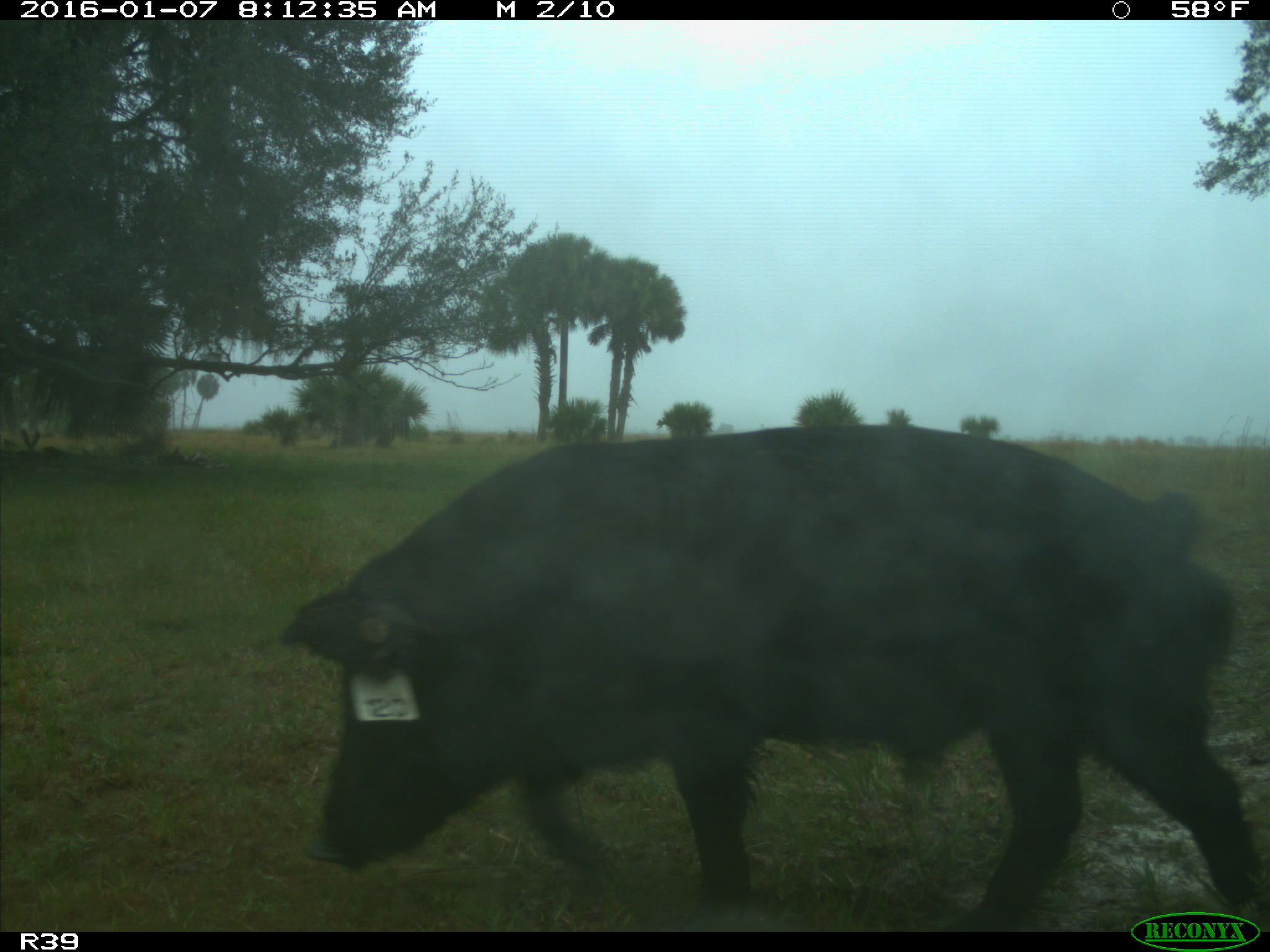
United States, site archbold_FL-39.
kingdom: Animalia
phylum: Chordata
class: Mammalia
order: Artiodactyla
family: Suidae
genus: Sus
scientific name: Sus scrofa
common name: wild boar